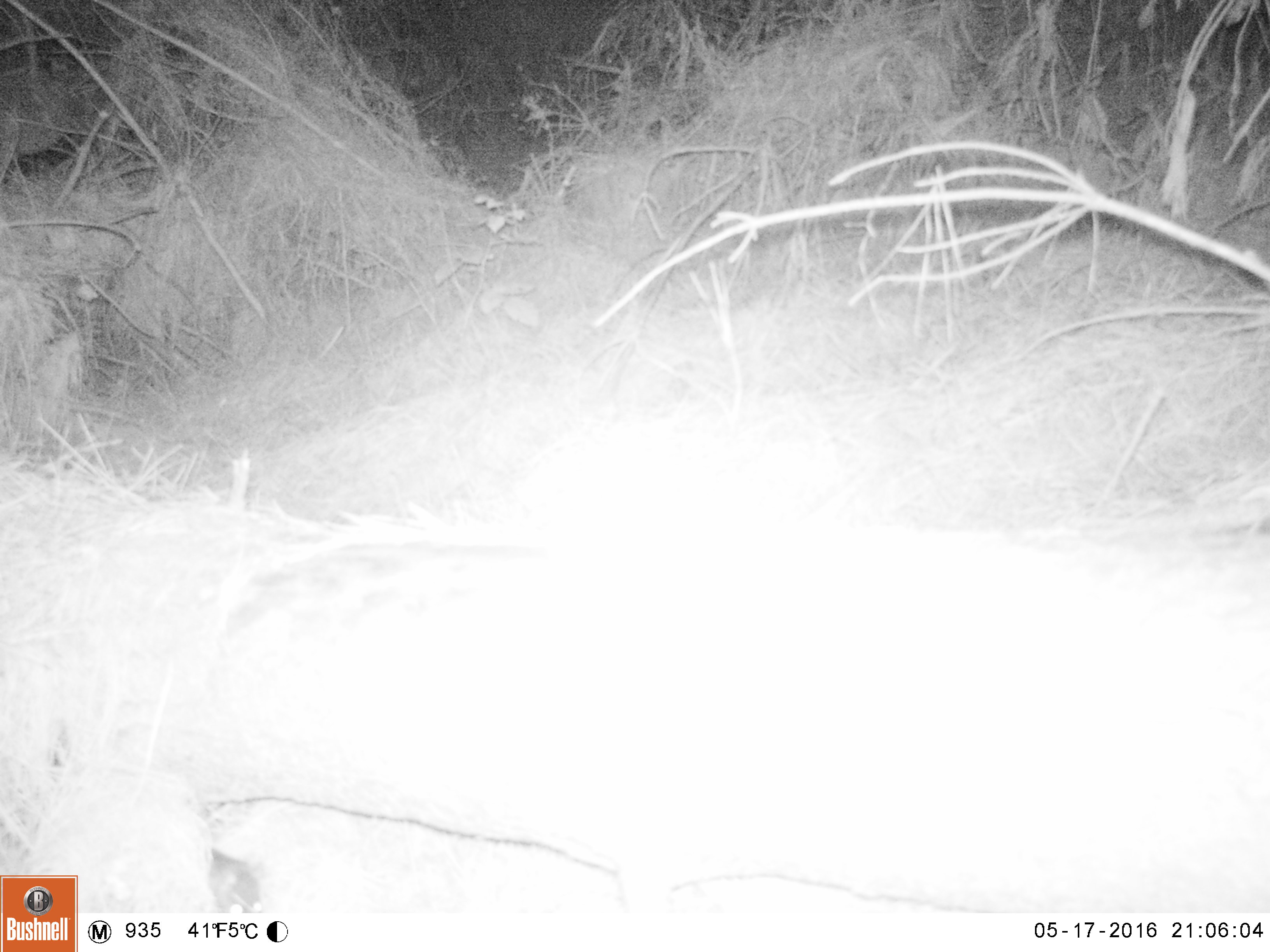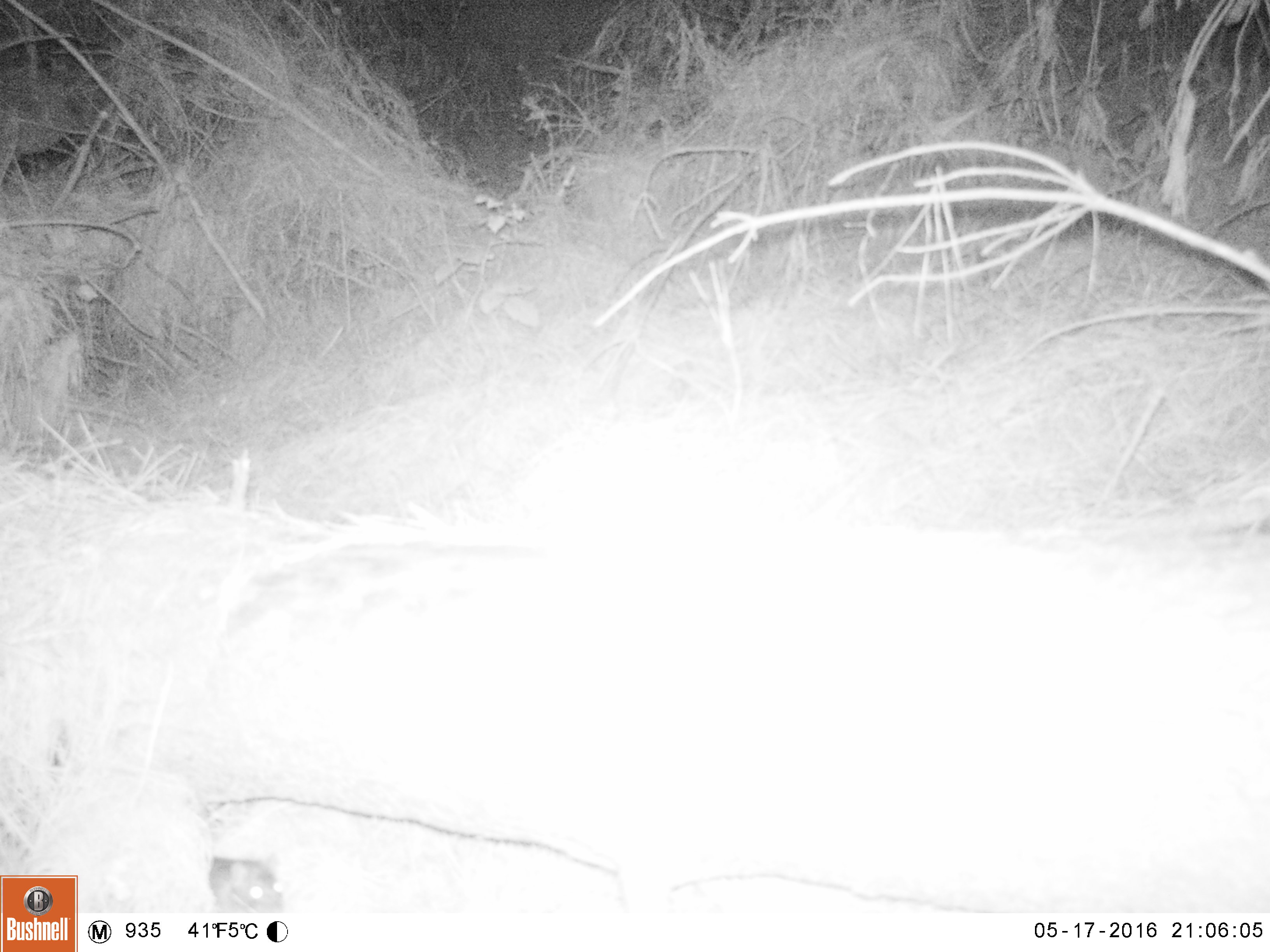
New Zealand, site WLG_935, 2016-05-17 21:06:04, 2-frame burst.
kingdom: Animalia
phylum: Chordata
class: Mammalia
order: Rodentia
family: Muridae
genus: Rattus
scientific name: Rattus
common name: rat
Rat (Rattus).